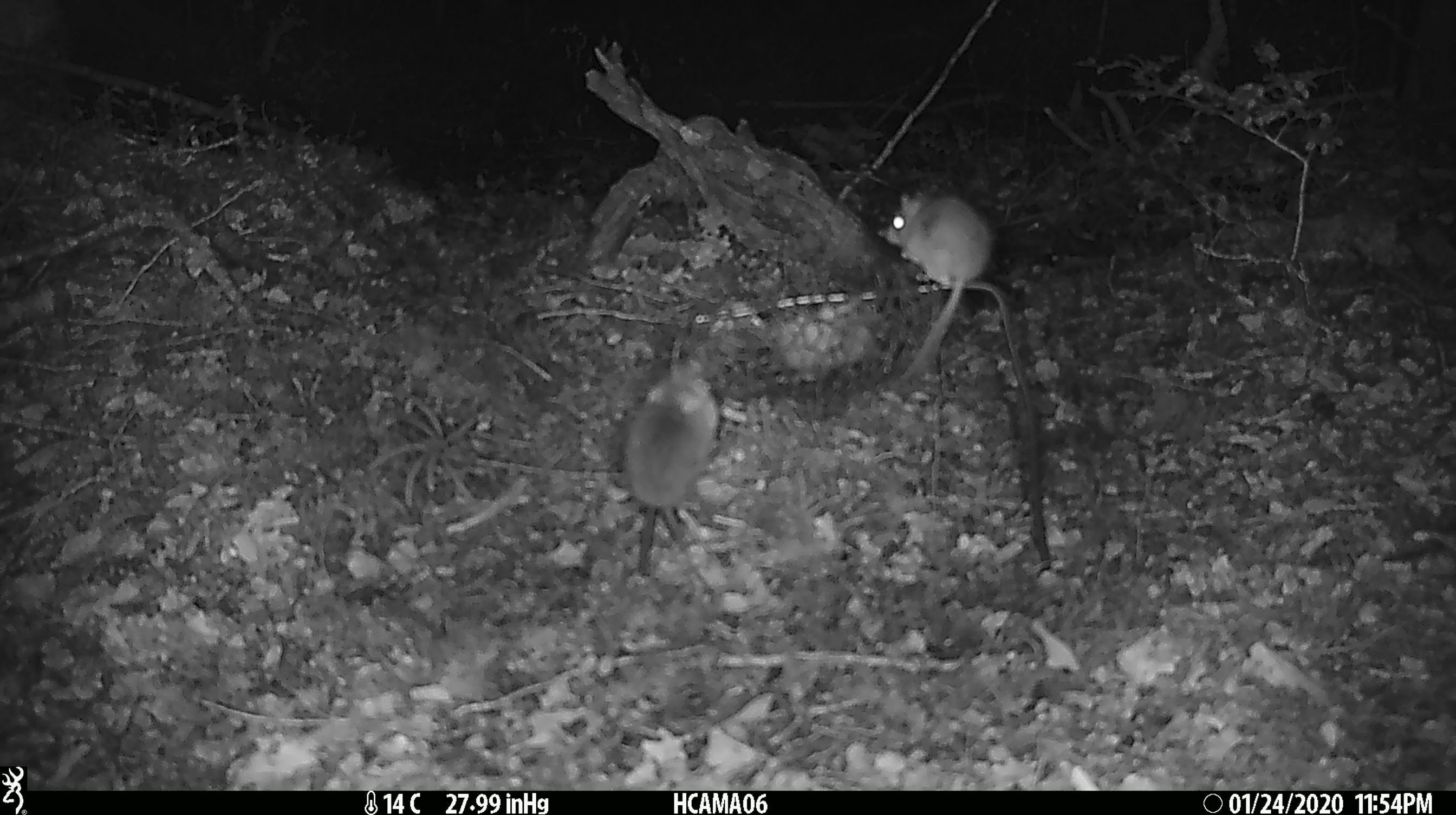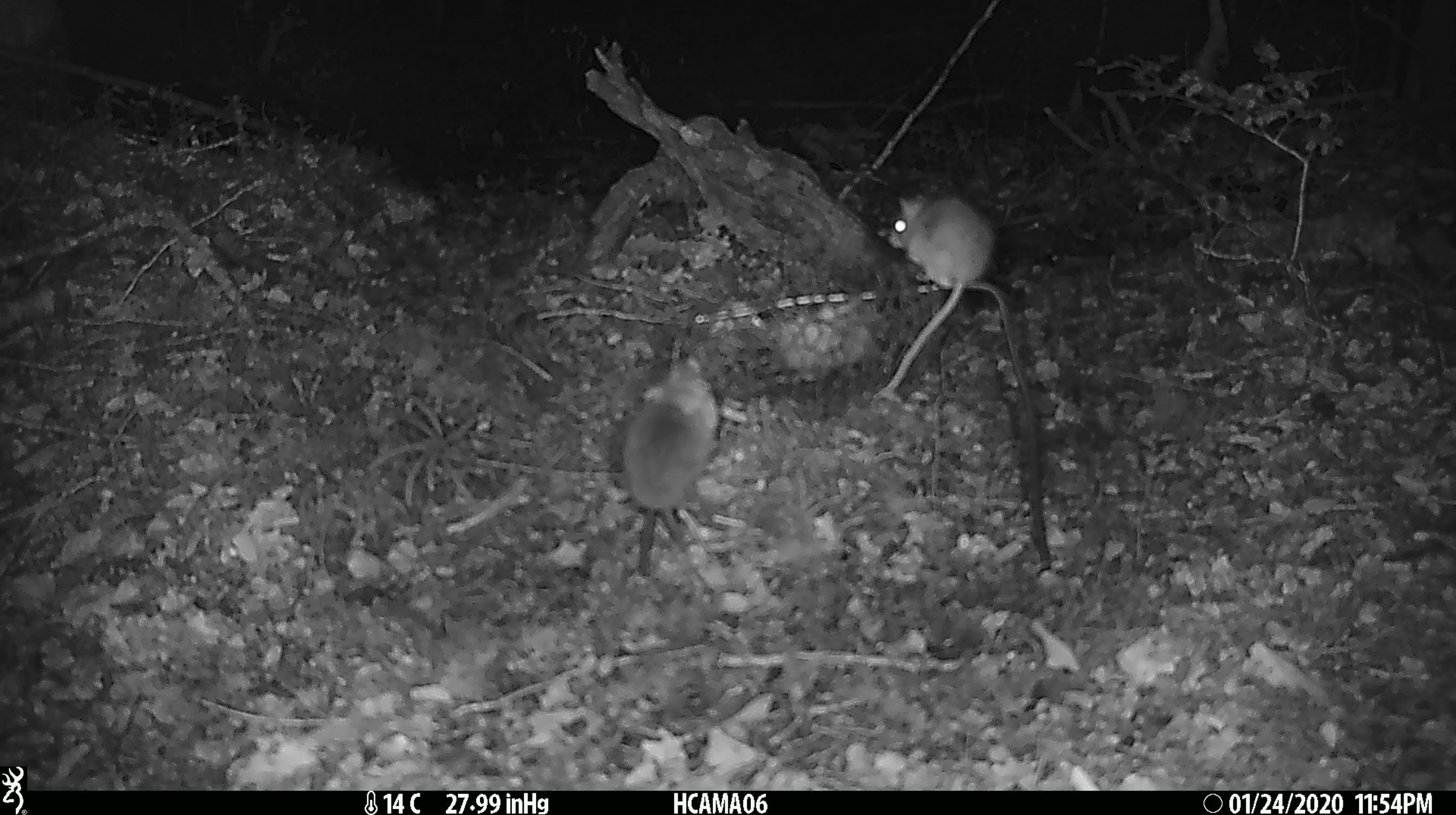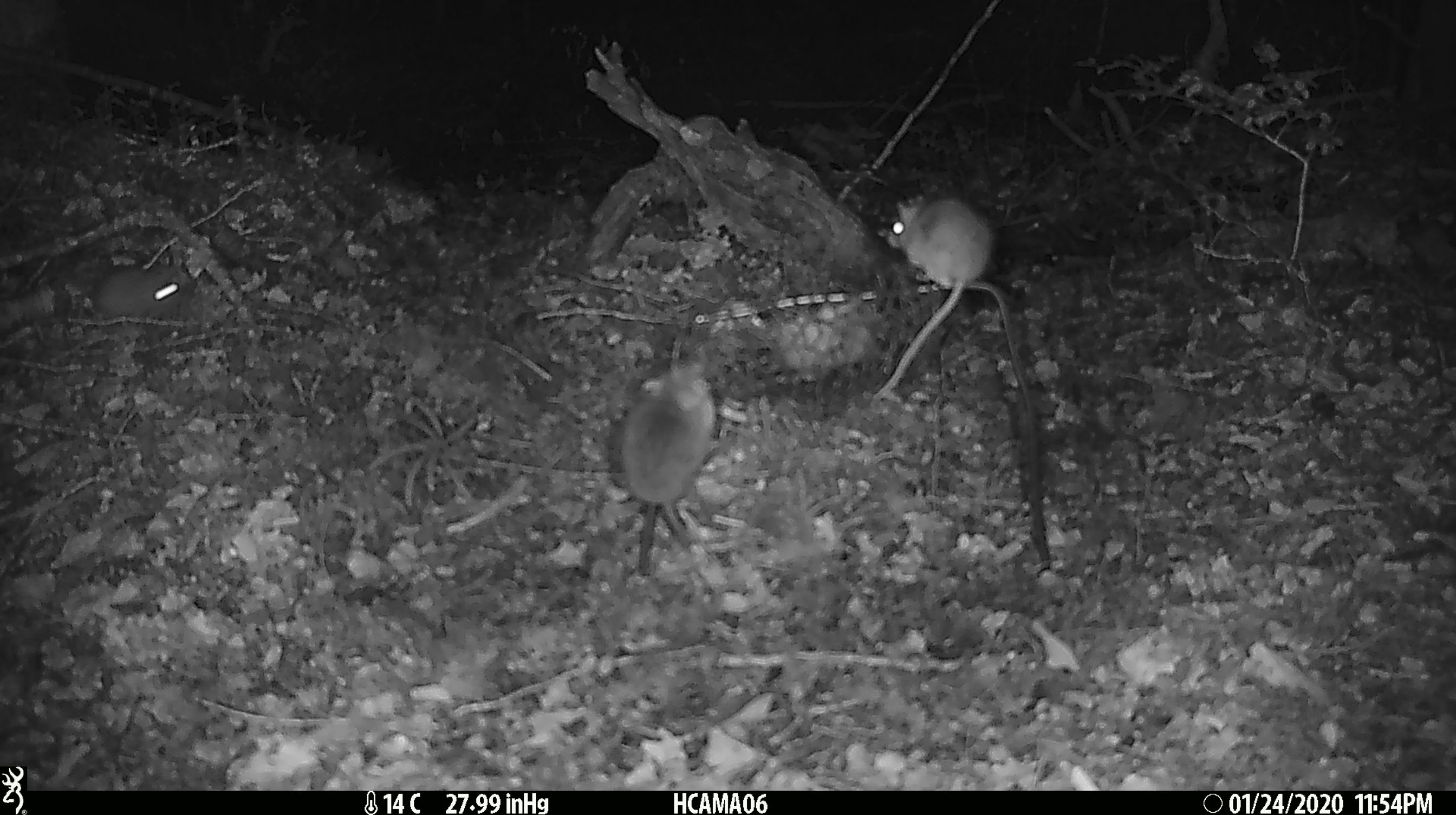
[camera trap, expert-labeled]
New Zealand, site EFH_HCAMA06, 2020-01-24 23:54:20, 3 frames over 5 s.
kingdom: Animalia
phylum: Chordata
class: Mammalia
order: Rodentia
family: Muridae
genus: Mus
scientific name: Mus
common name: mouse